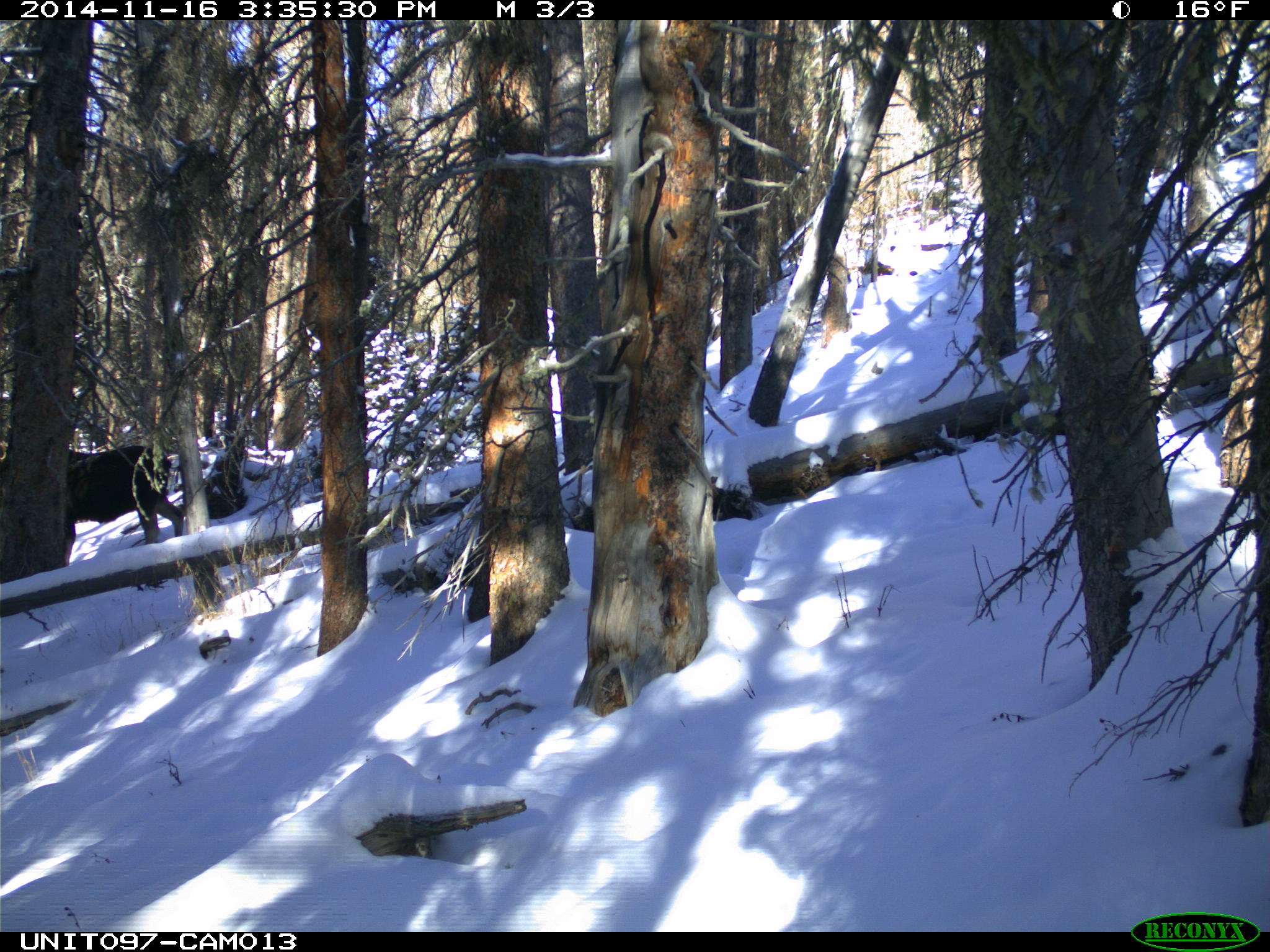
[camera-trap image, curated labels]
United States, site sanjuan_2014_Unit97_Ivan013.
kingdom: Animalia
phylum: Chordata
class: Mammalia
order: Artiodactyla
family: Cervidae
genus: Alces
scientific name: Alces alces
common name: moose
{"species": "Alces alces (moose)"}